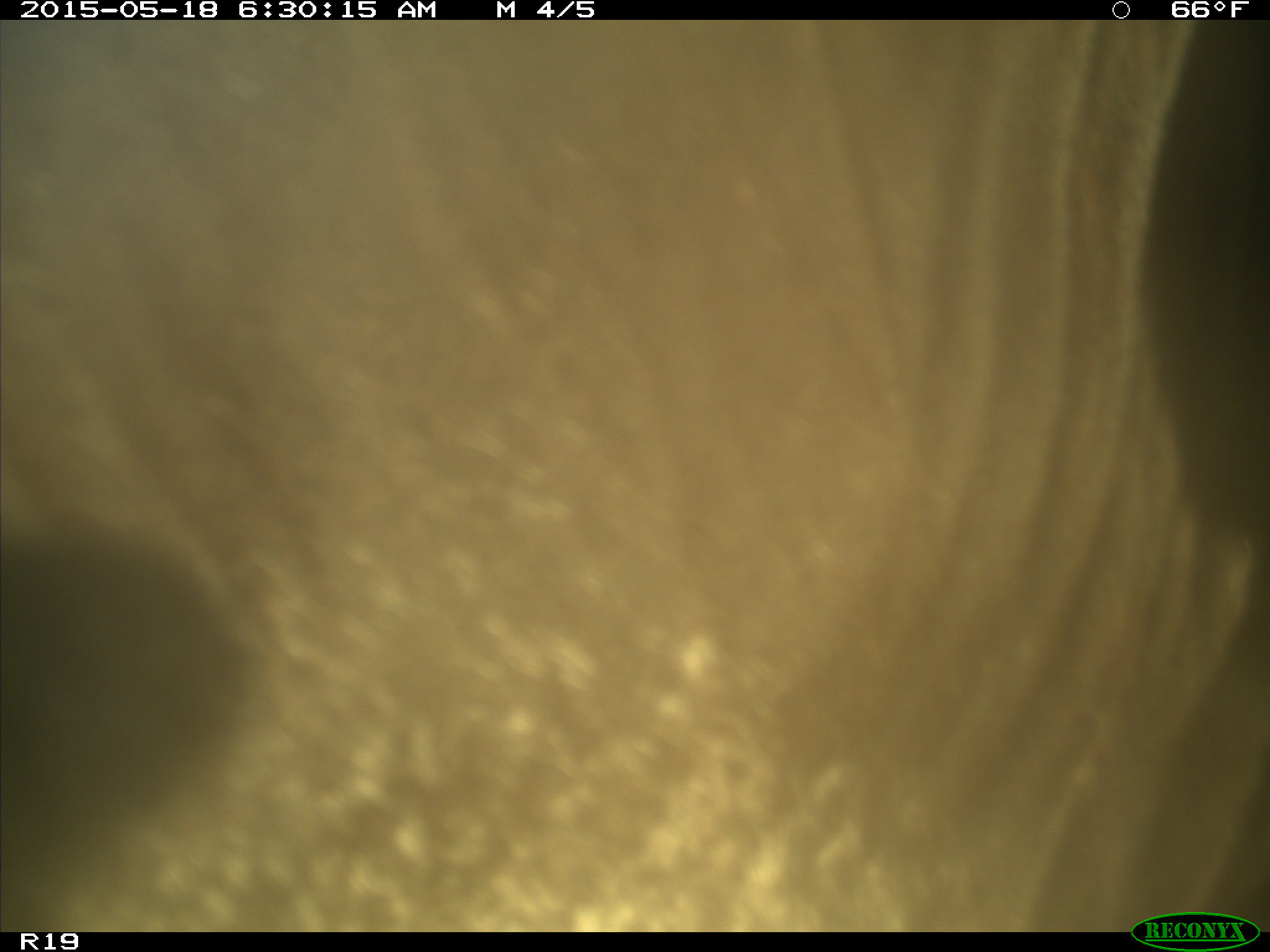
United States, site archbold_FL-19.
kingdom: Animalia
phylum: Chordata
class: Mammalia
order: Artiodactyla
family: Bovidae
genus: Bos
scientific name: Bos taurus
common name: domestic cow